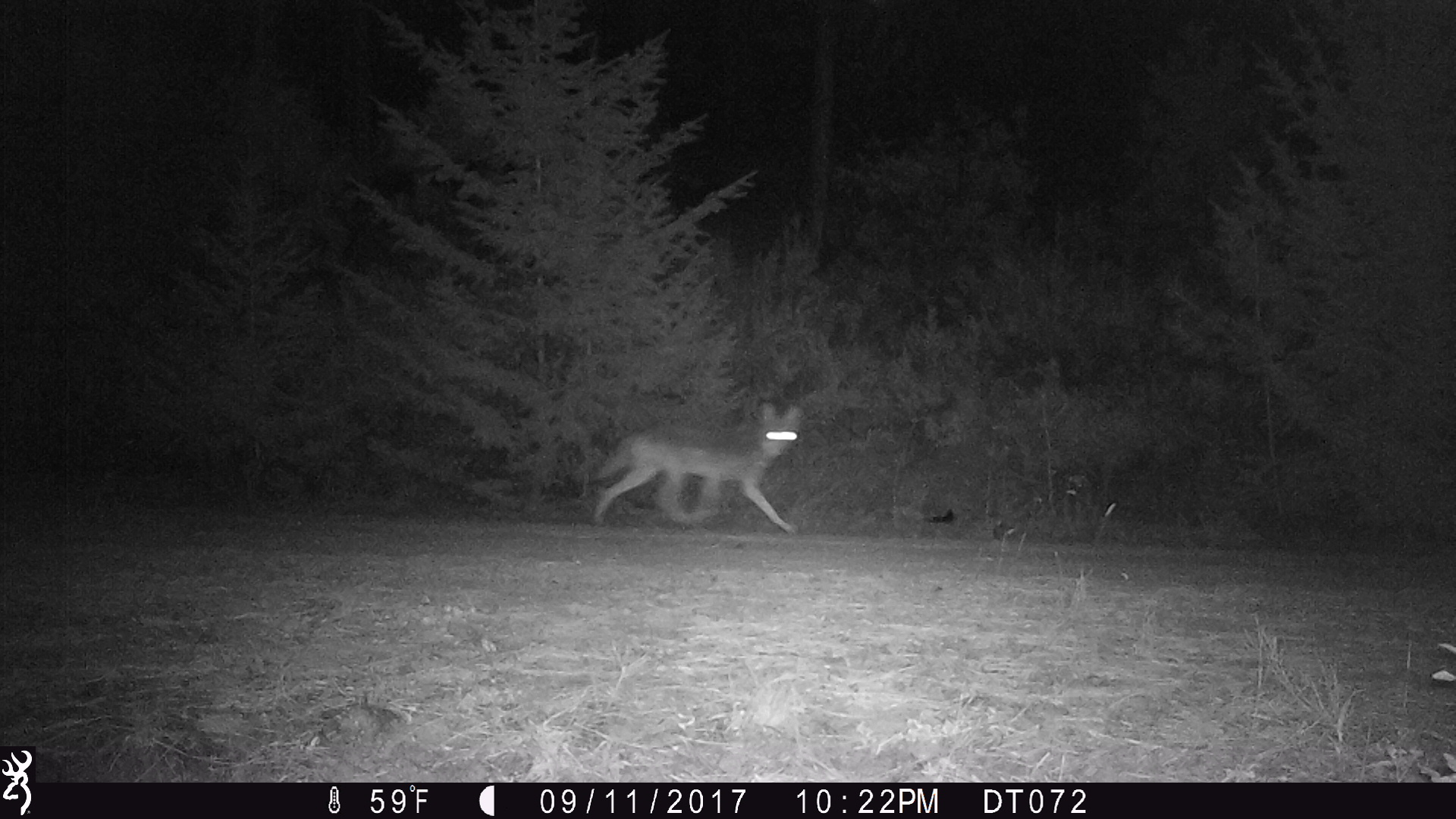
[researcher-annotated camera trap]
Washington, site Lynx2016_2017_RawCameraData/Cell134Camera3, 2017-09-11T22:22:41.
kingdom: Animalia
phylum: Chordata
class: Mammalia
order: Carnivora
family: Canidae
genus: Canis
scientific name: Canis latrans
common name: coyote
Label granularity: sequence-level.